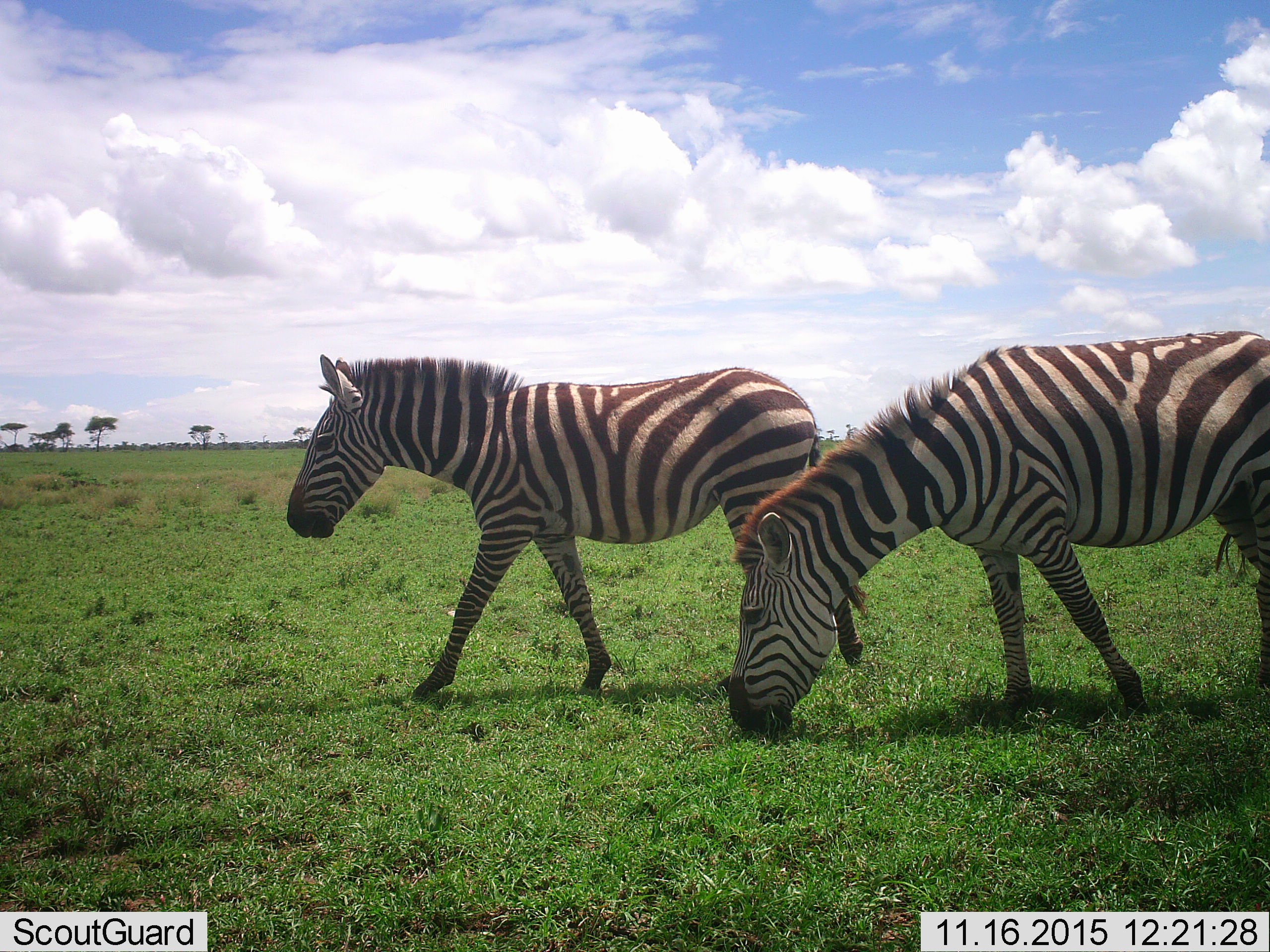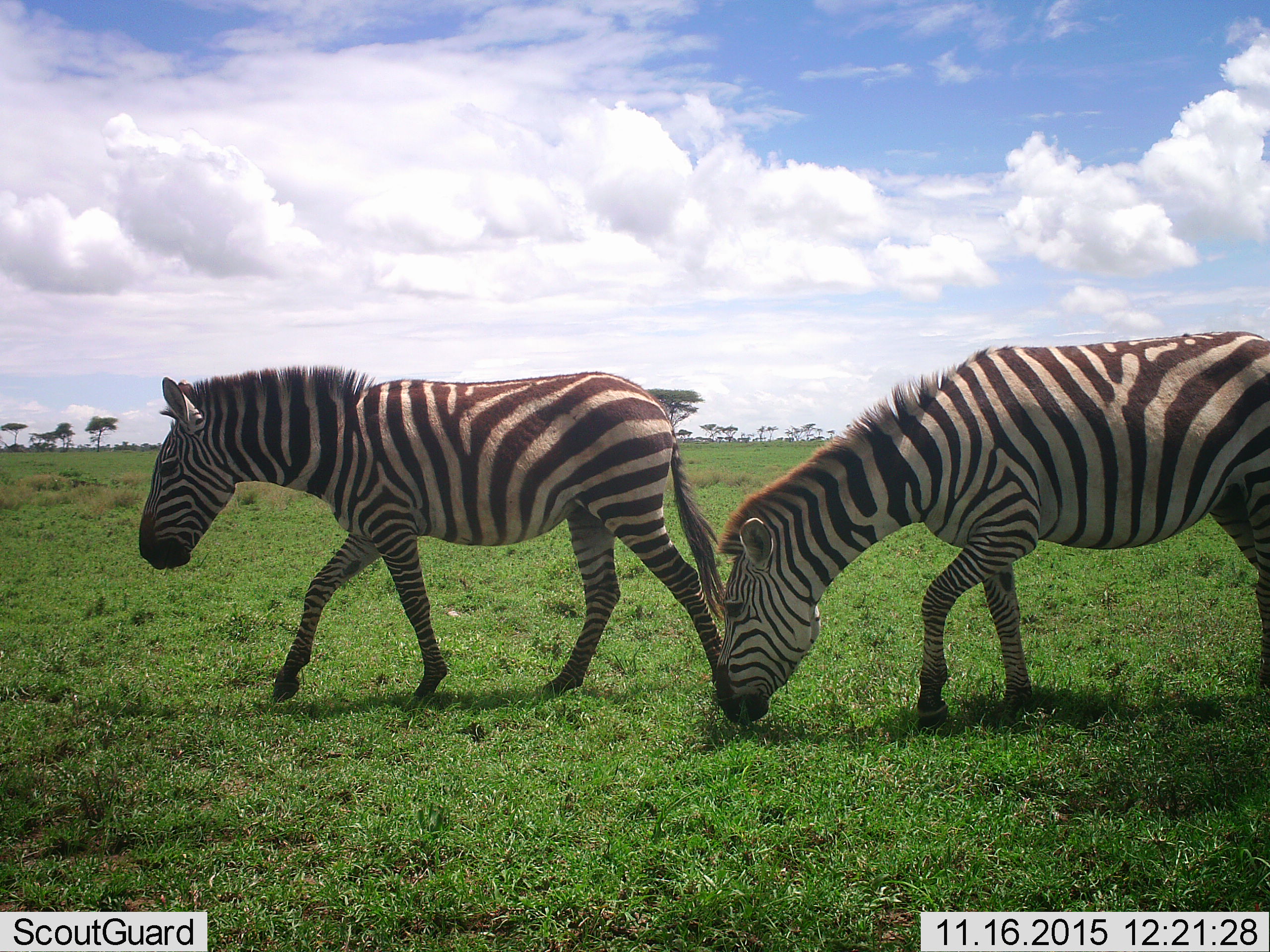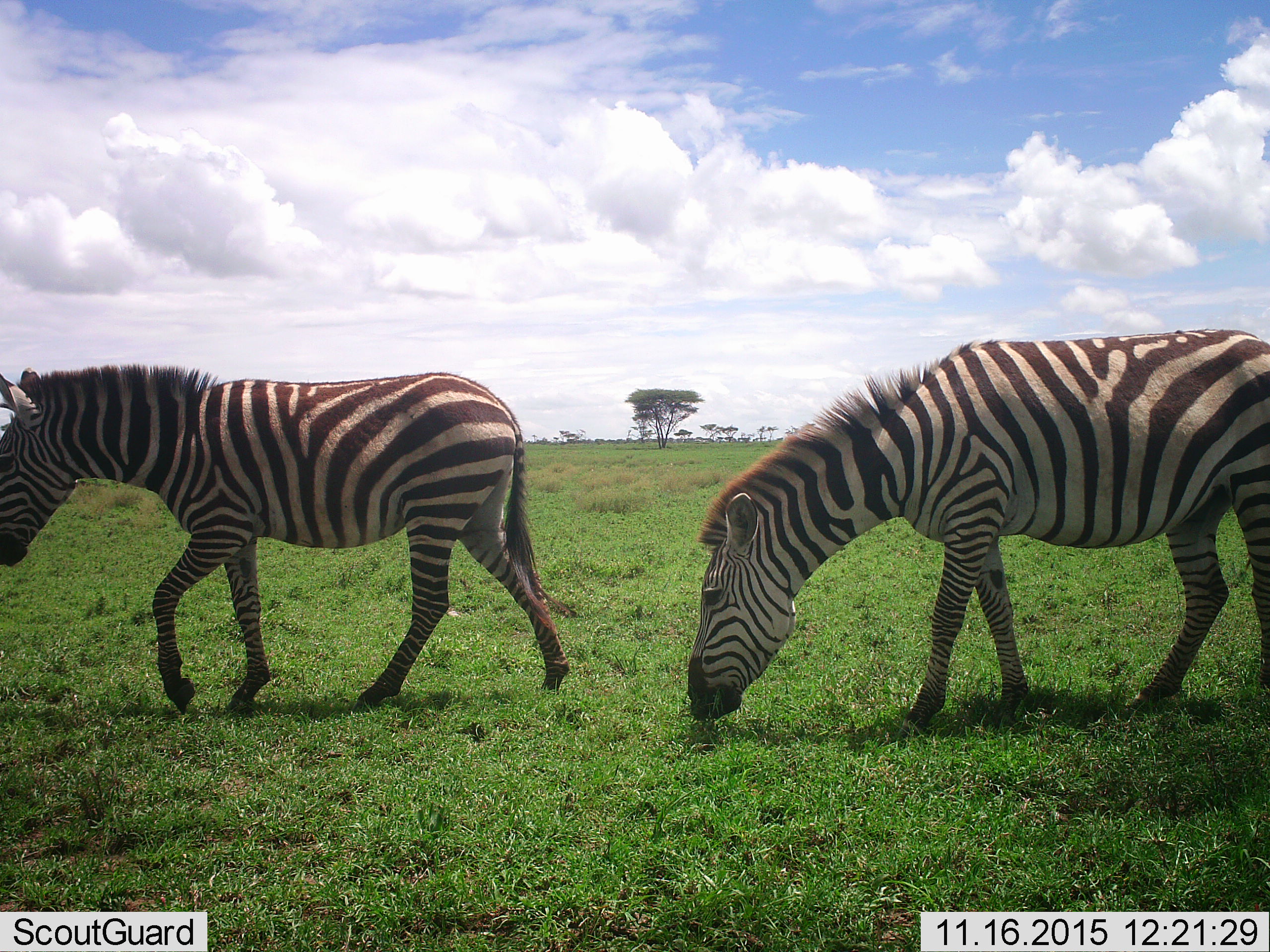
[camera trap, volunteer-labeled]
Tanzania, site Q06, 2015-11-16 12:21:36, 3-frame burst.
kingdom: Animalia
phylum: Chordata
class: Mammalia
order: Perissodactyla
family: Equidae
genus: Equus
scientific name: Equus quagga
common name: plains zebra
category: zebra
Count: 2.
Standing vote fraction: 22%.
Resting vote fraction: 0%.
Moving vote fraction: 89%.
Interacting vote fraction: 0%.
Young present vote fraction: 0%.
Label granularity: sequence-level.